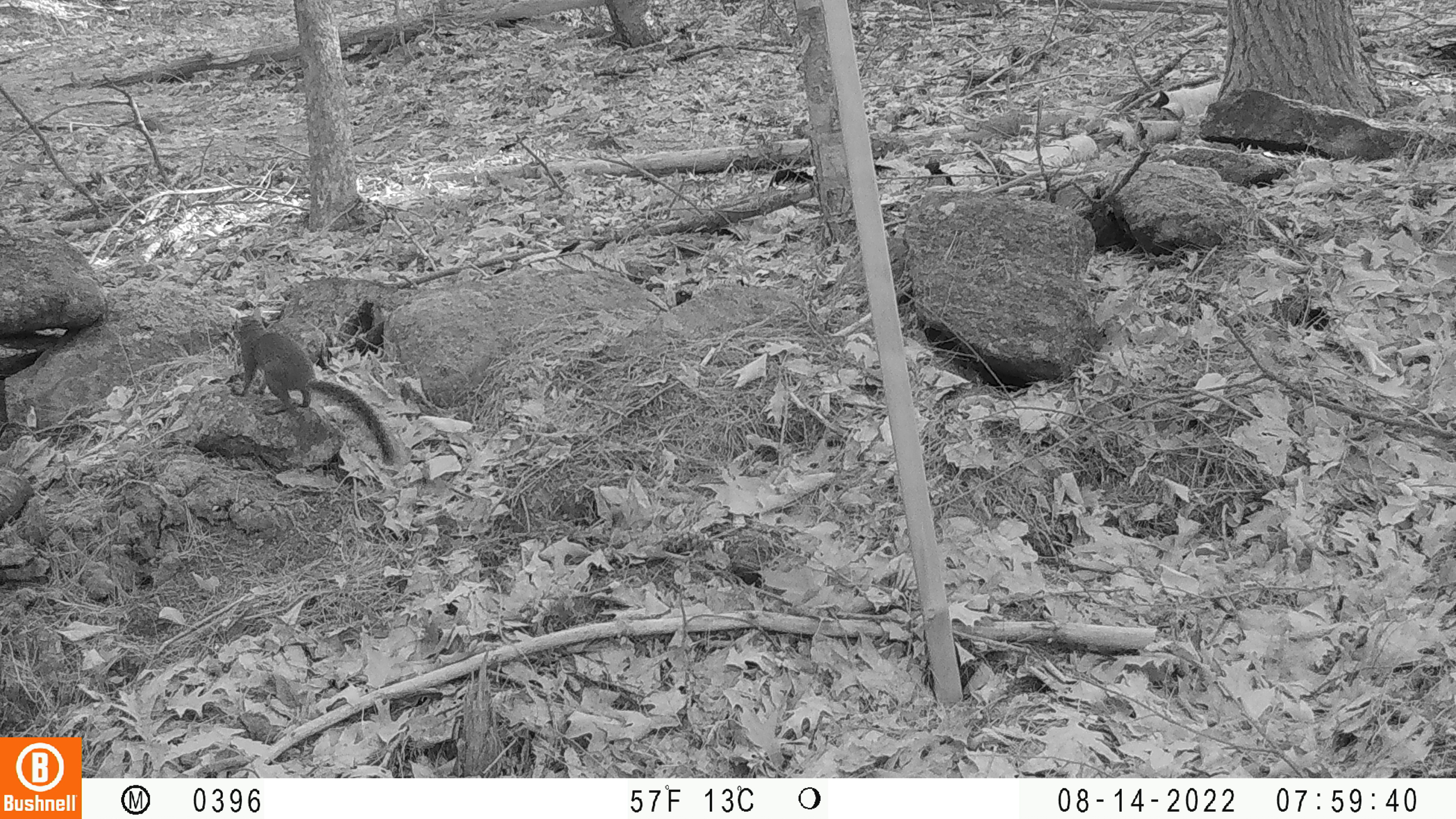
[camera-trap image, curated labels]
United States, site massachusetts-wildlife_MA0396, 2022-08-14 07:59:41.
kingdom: Animalia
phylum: Chordata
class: Mammalia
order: Rodentia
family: Sciuridae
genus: Tamiasciurus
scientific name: Tamiasciurus hudsonicus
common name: red squirrel